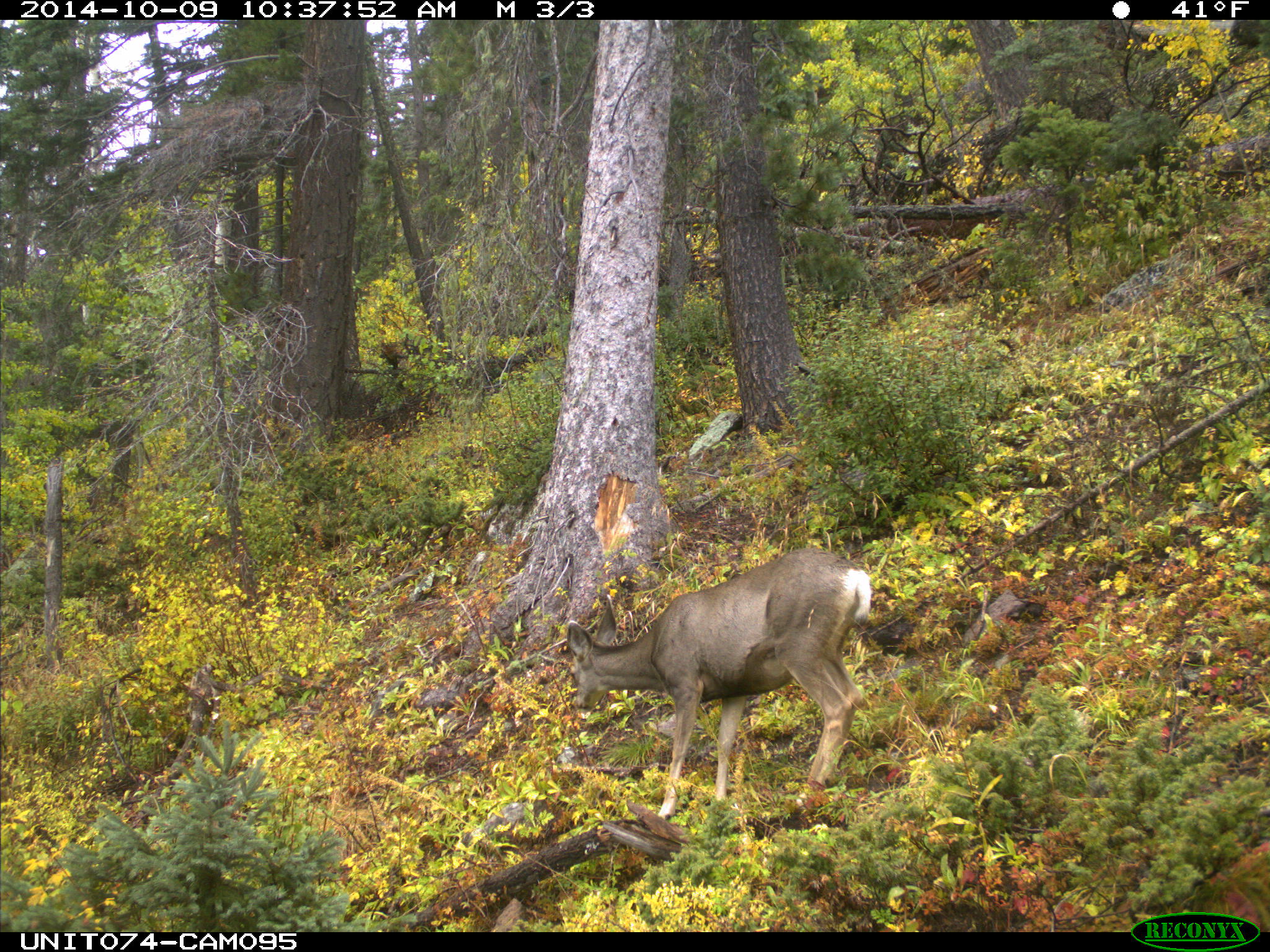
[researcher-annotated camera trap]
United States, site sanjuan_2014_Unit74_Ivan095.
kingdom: Animalia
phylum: Chordata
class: Mammalia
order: Artiodactyla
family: Cervidae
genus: Odocoileus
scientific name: Odocoileus hemionus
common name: mule deer